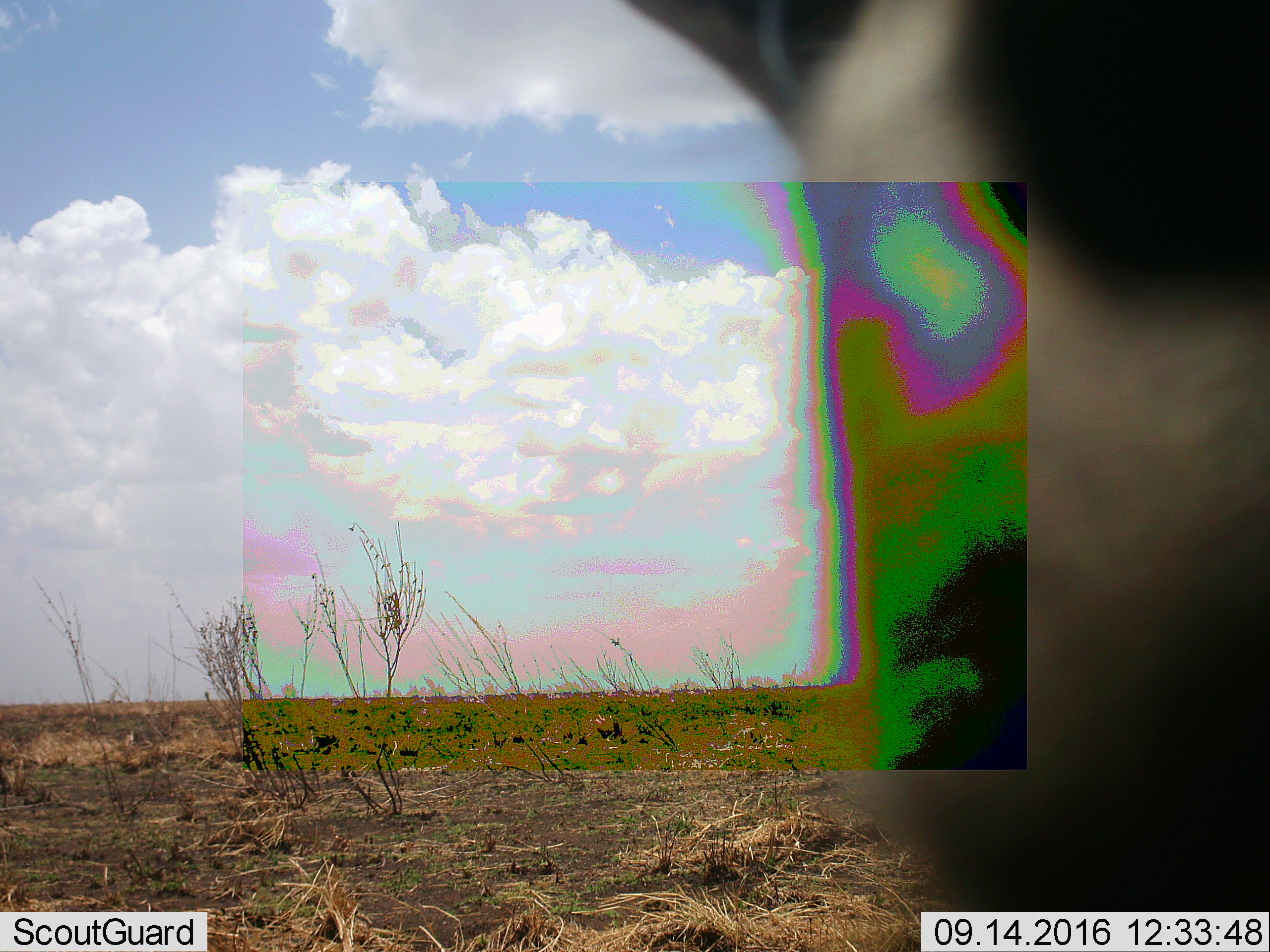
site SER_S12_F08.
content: unidentified animal